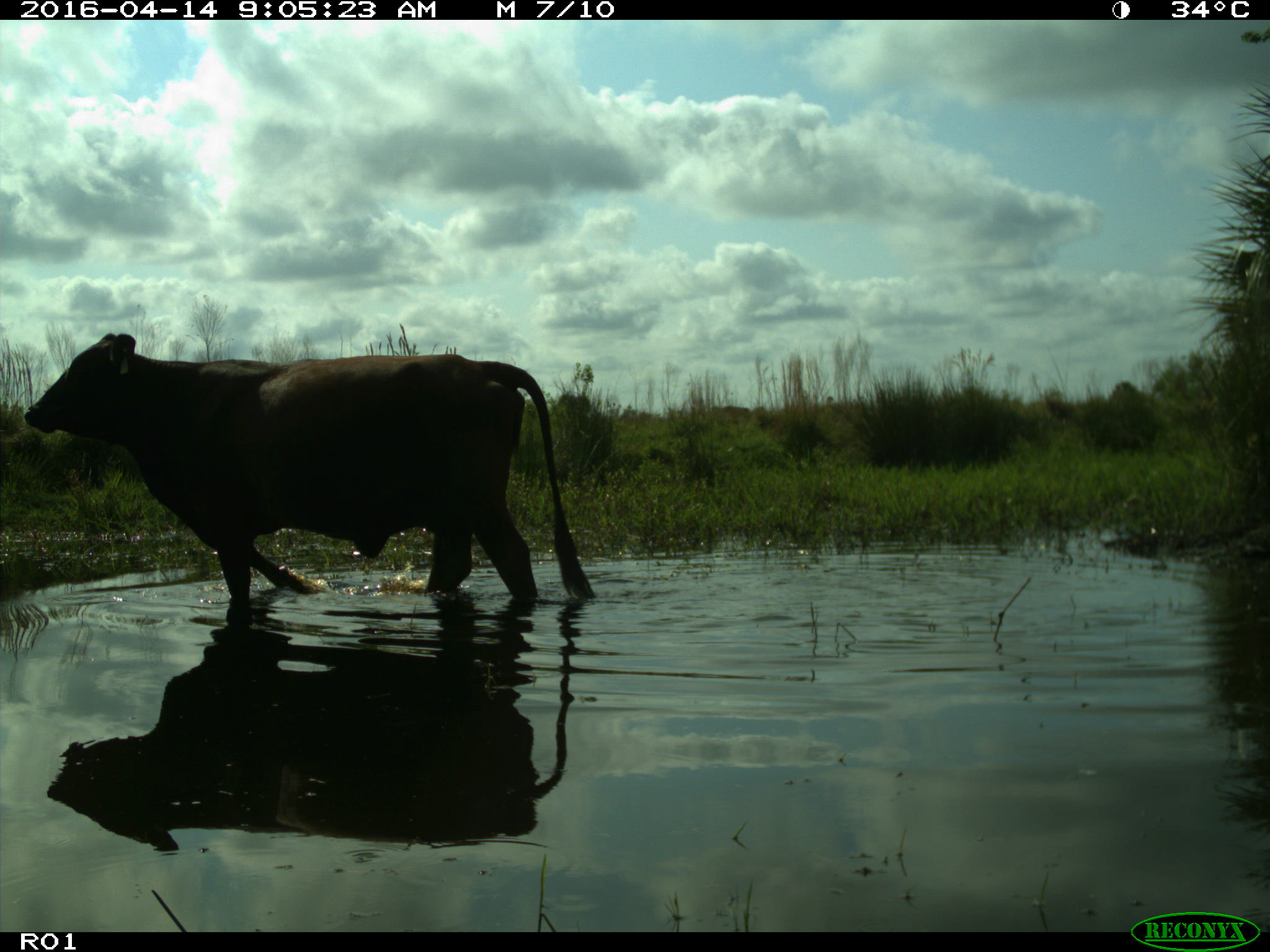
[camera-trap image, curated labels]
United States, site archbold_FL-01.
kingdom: Animalia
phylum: Chordata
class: Mammalia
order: Artiodactyla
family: Bovidae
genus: Bos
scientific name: Bos taurus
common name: domestic cow